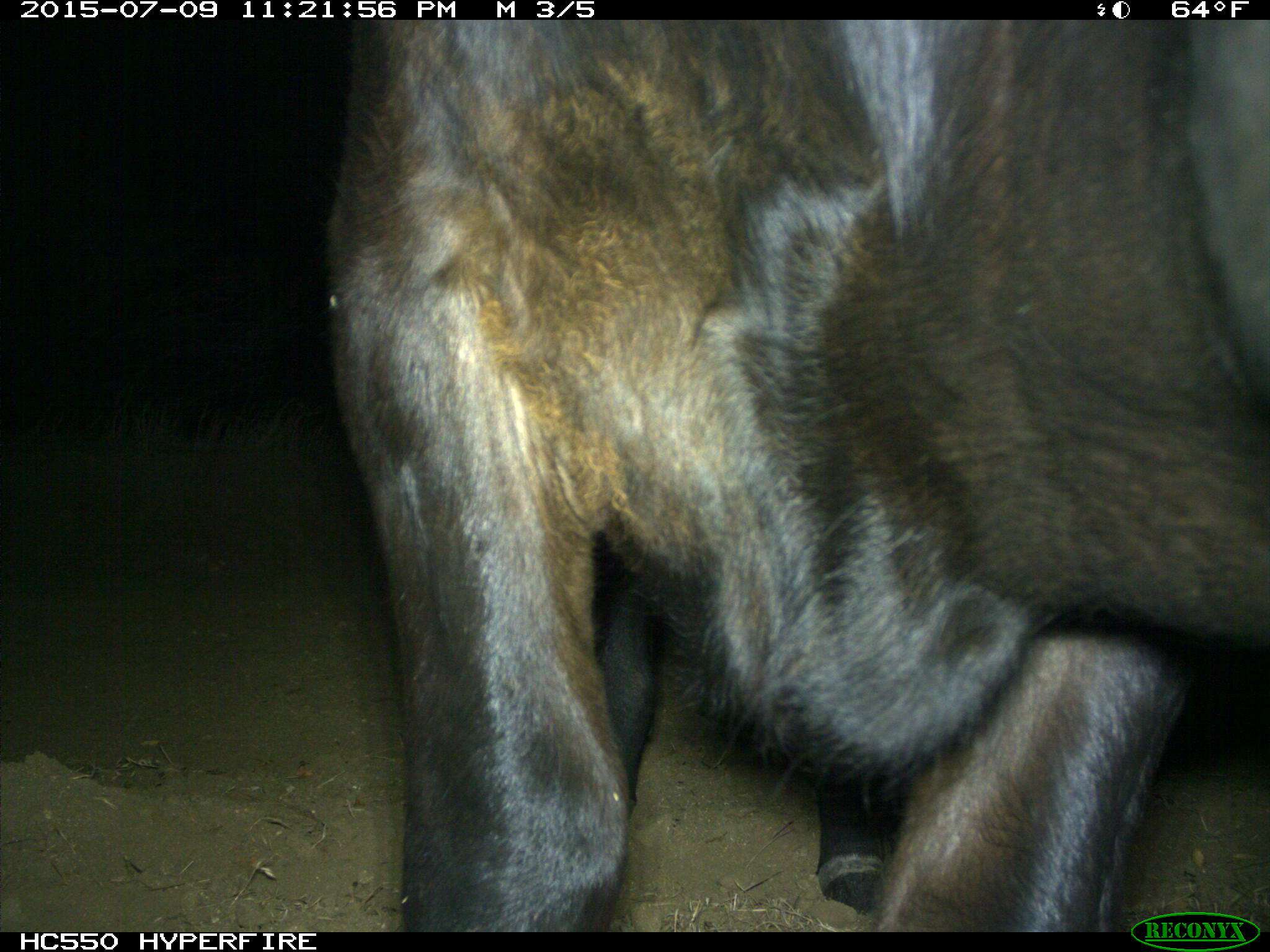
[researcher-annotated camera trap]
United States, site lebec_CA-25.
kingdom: Animalia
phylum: Chordata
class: Mammalia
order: Artiodactyla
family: Bovidae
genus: Bos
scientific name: Bos taurus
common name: domestic cow